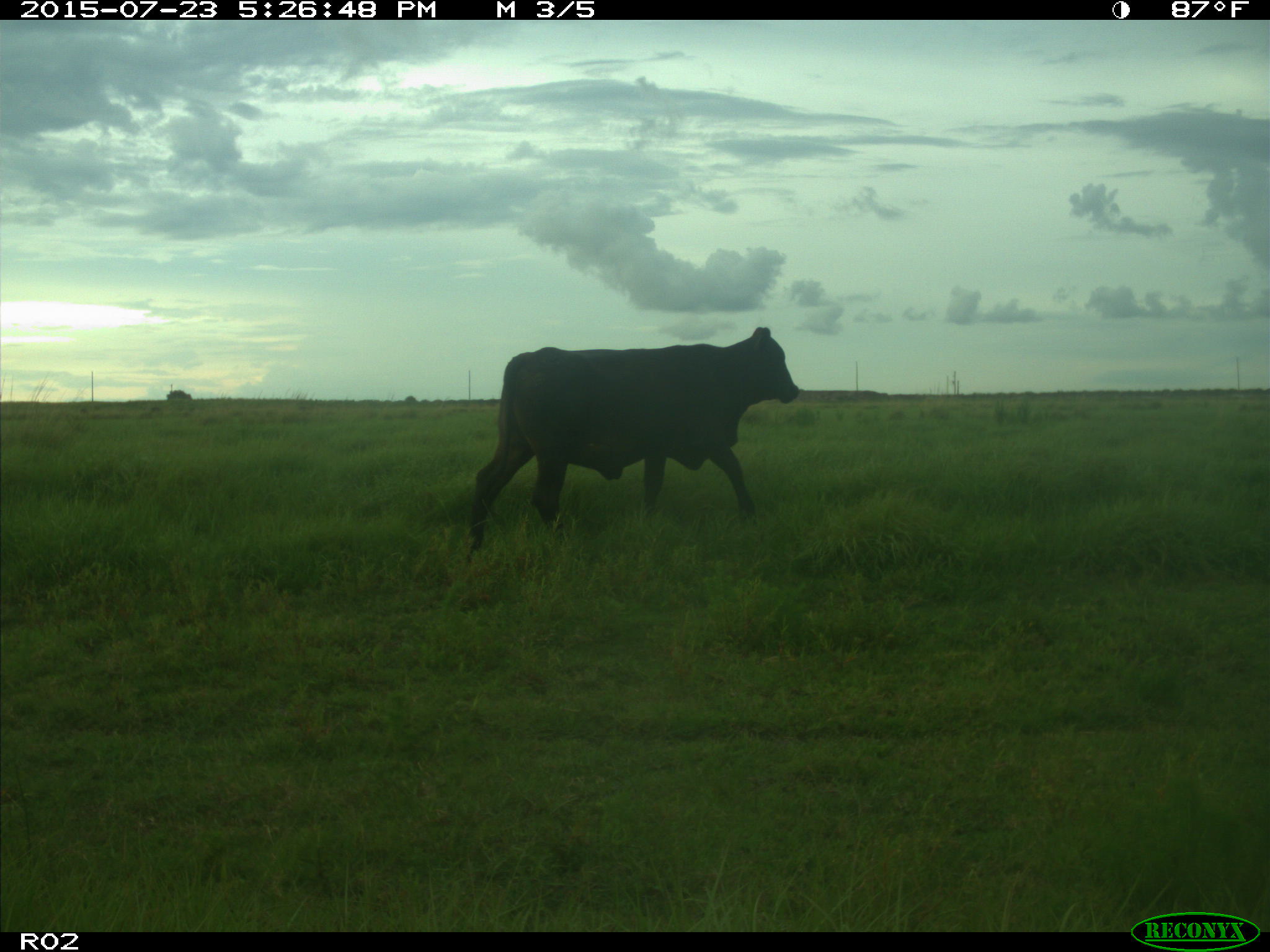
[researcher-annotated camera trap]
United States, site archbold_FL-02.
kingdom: Animalia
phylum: Chordata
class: Mammalia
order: Artiodactyla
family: Bovidae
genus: Bos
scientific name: Bos taurus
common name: domestic cow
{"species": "Bos taurus (domestic cow)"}